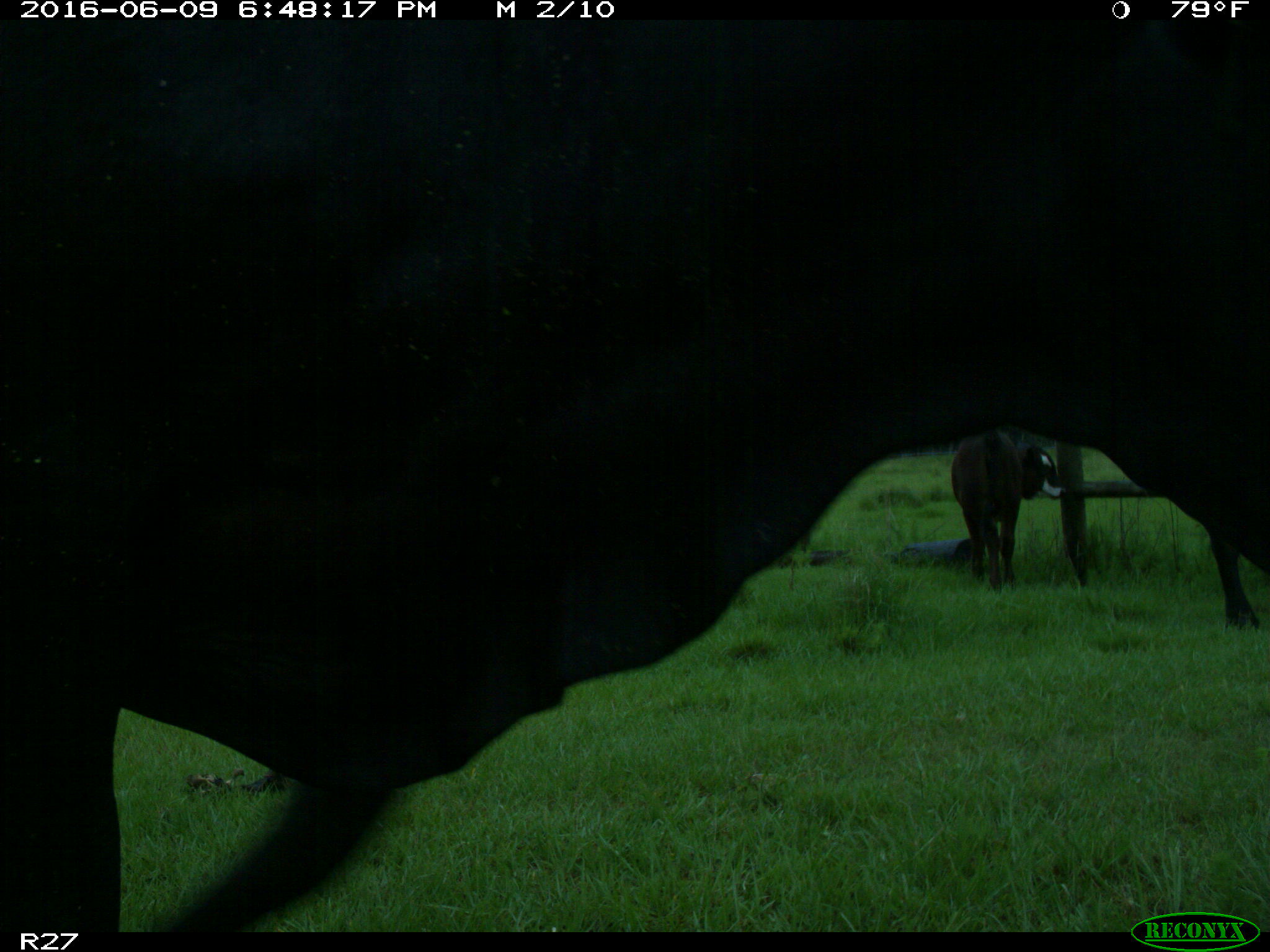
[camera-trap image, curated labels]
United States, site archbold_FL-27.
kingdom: Animalia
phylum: Chordata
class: Mammalia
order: Artiodactyla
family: Bovidae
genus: Bos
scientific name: Bos taurus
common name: domestic cow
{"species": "Bos taurus (domestic cow)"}